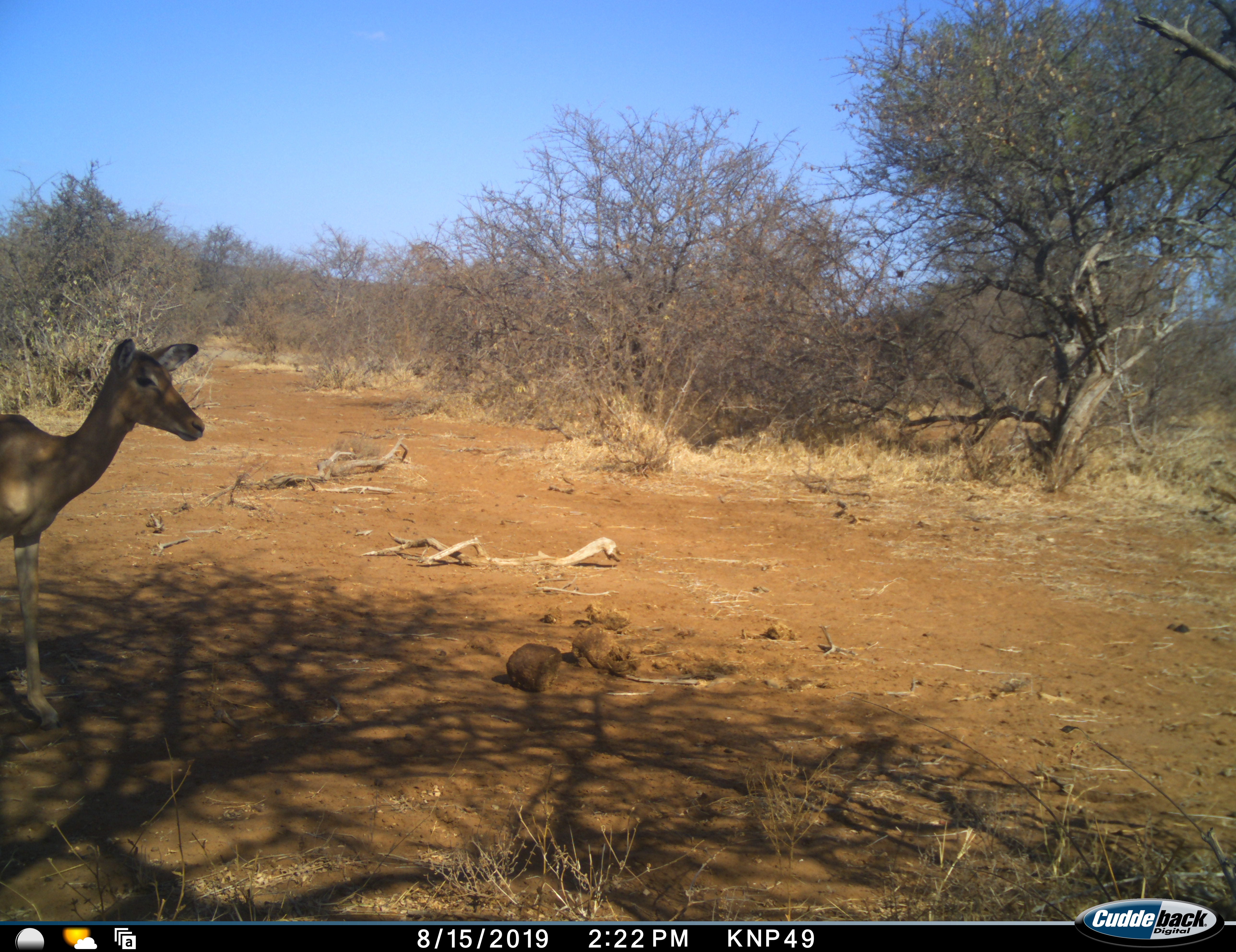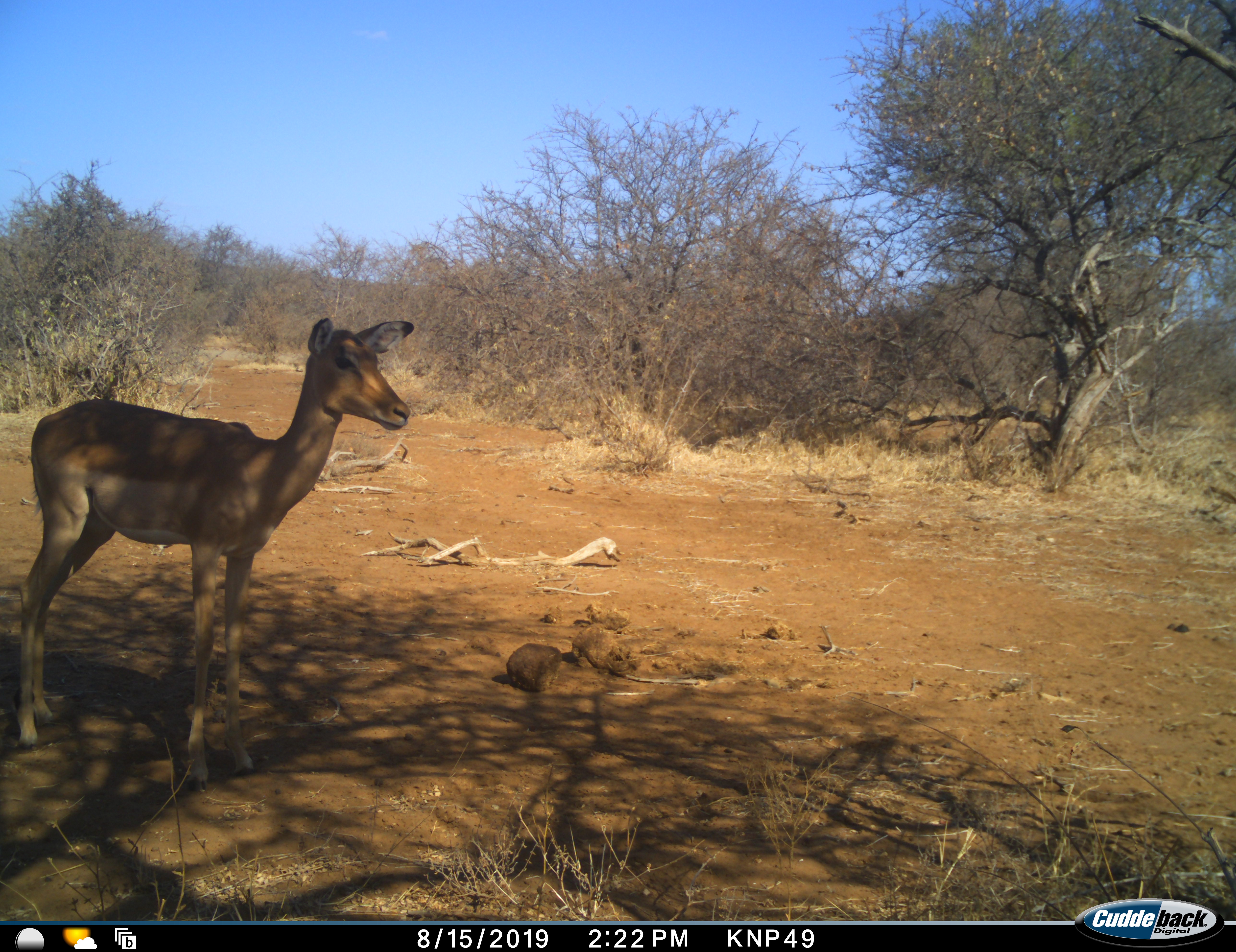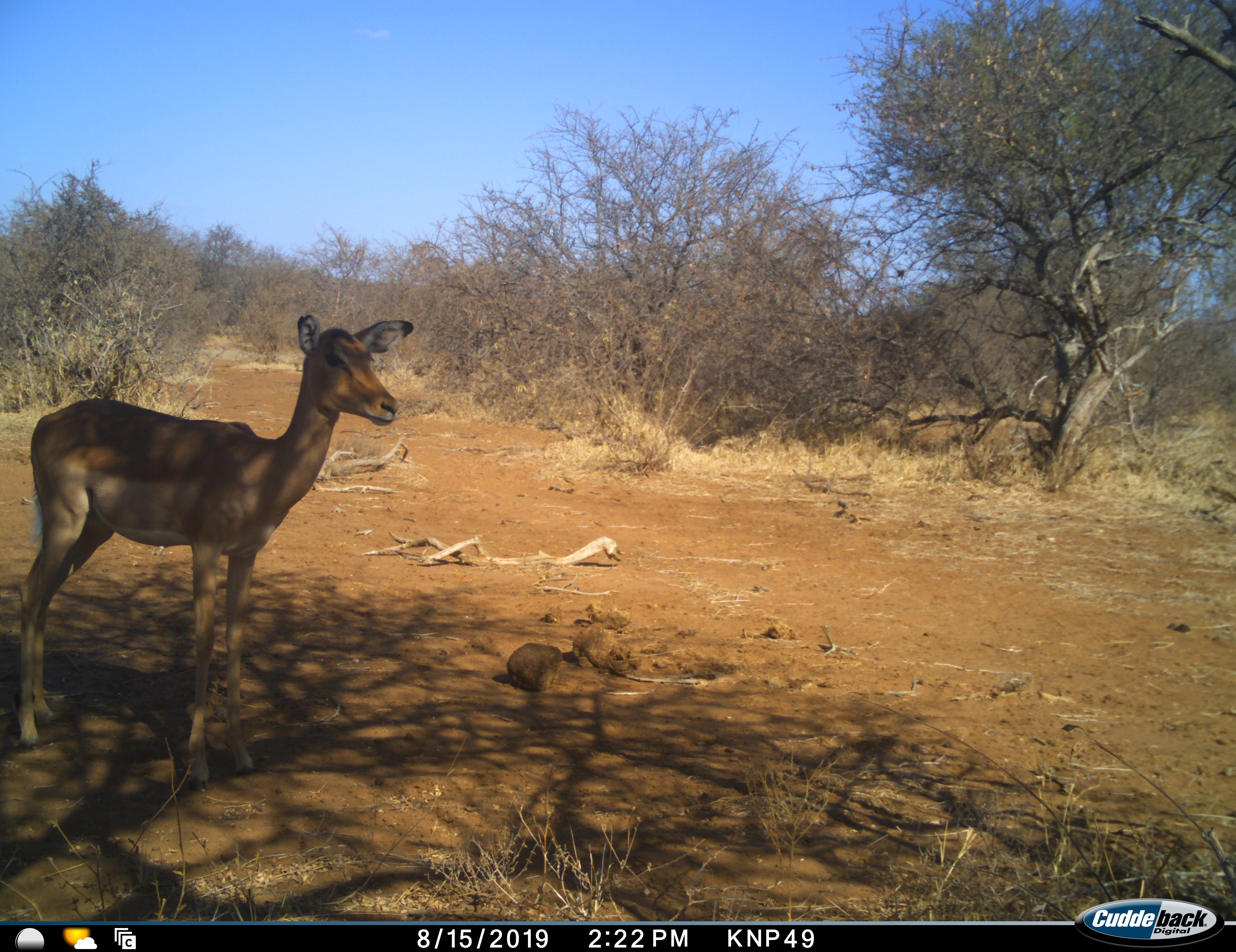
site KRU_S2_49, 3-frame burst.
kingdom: Animalia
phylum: Chordata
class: Mammalia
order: Artiodactyla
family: Bovidae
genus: Aepyceros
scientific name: Aepyceros melampus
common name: impala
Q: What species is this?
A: Impala (Aepyceros melampus).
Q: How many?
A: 1.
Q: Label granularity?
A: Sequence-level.